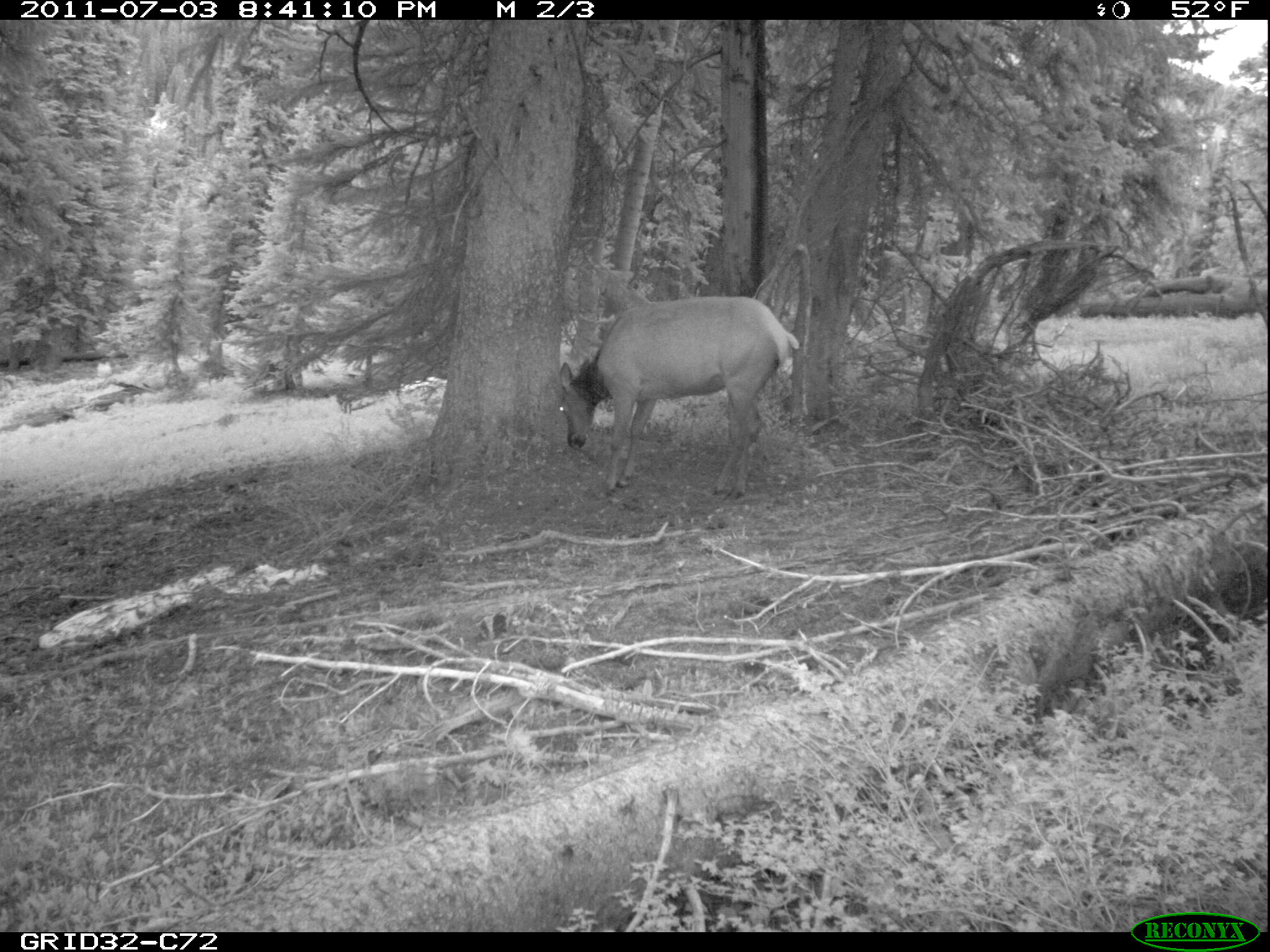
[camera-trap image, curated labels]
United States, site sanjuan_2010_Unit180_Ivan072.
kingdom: Animalia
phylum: Chordata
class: Mammalia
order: Artiodactyla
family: Cervidae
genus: Cervus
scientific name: Cervus elaphus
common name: red deer